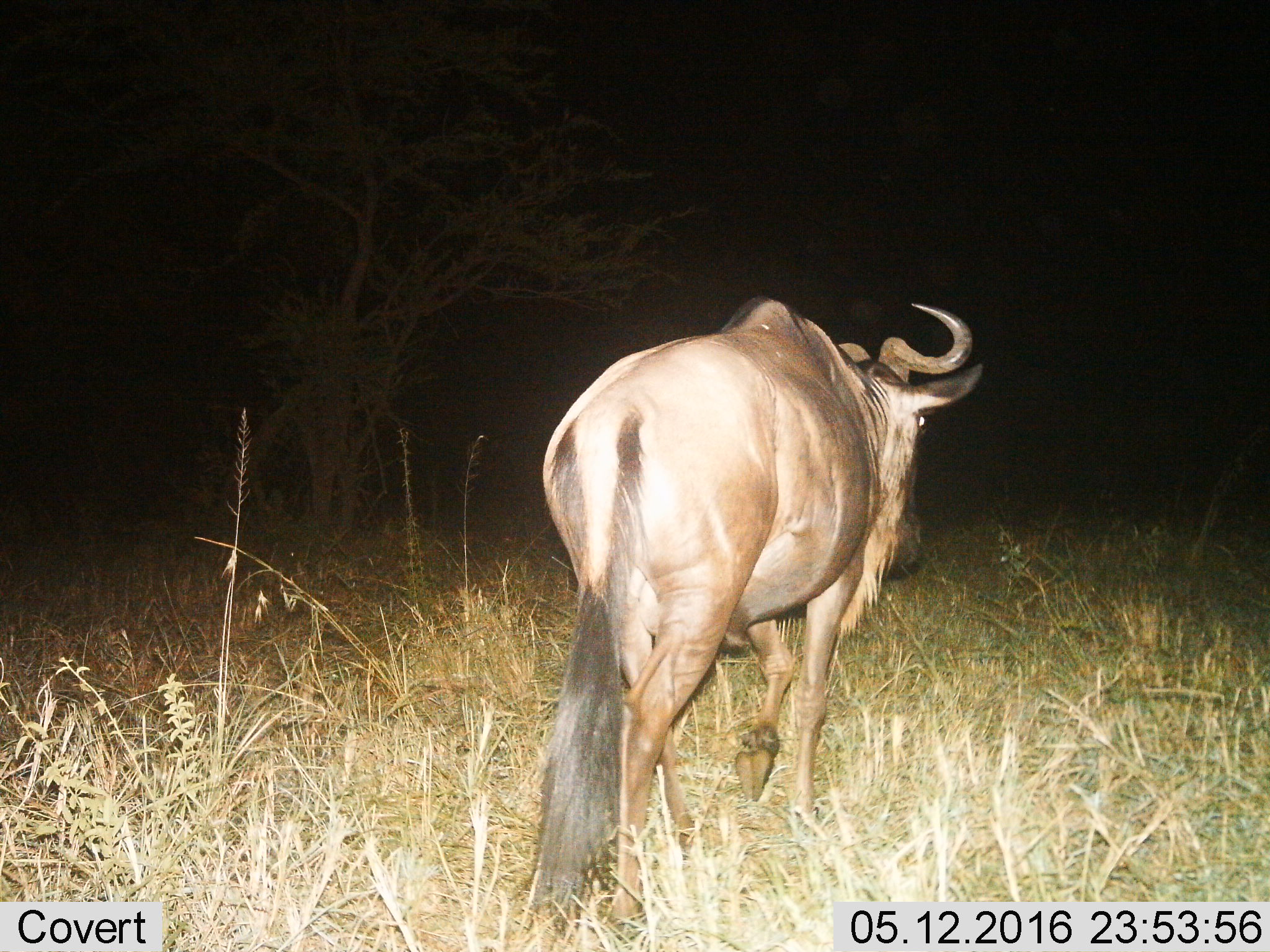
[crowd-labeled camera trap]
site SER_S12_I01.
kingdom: Animalia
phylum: Chordata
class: Mammalia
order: Artiodactyla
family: Bovidae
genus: Connochaetes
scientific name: Connochaetes taurinus taurinus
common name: blue wildebeest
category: wildebeestblue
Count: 1.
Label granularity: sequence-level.